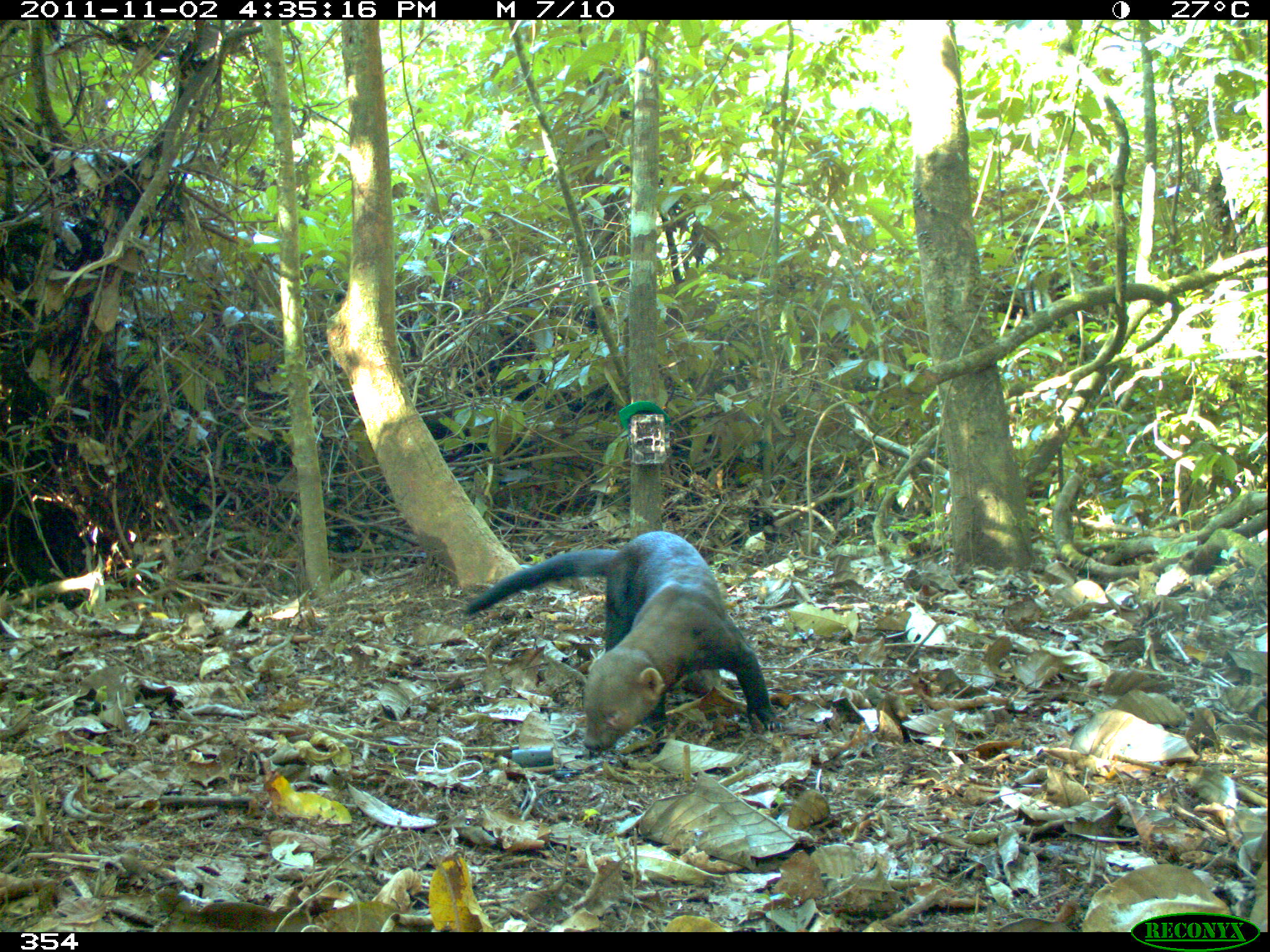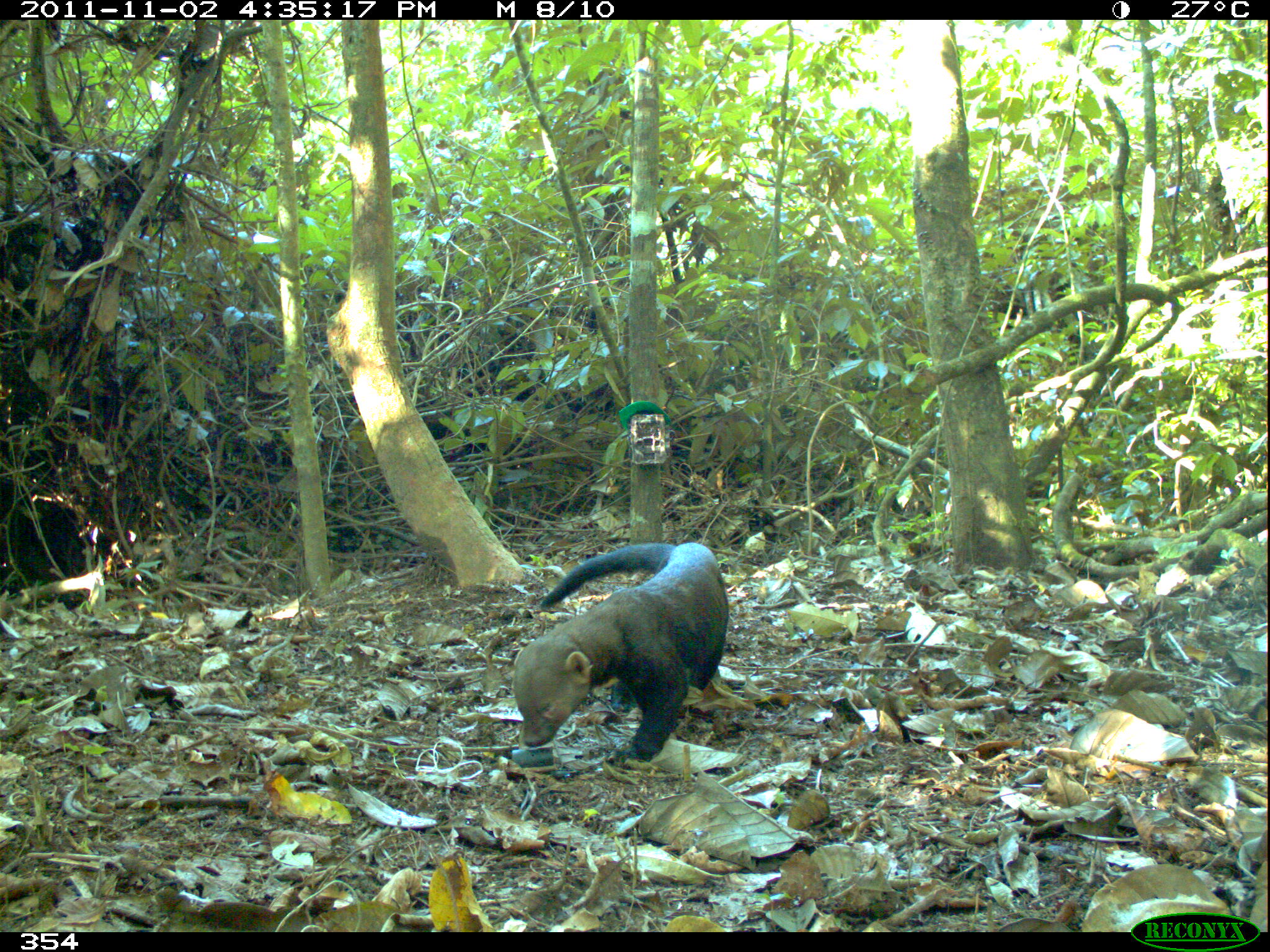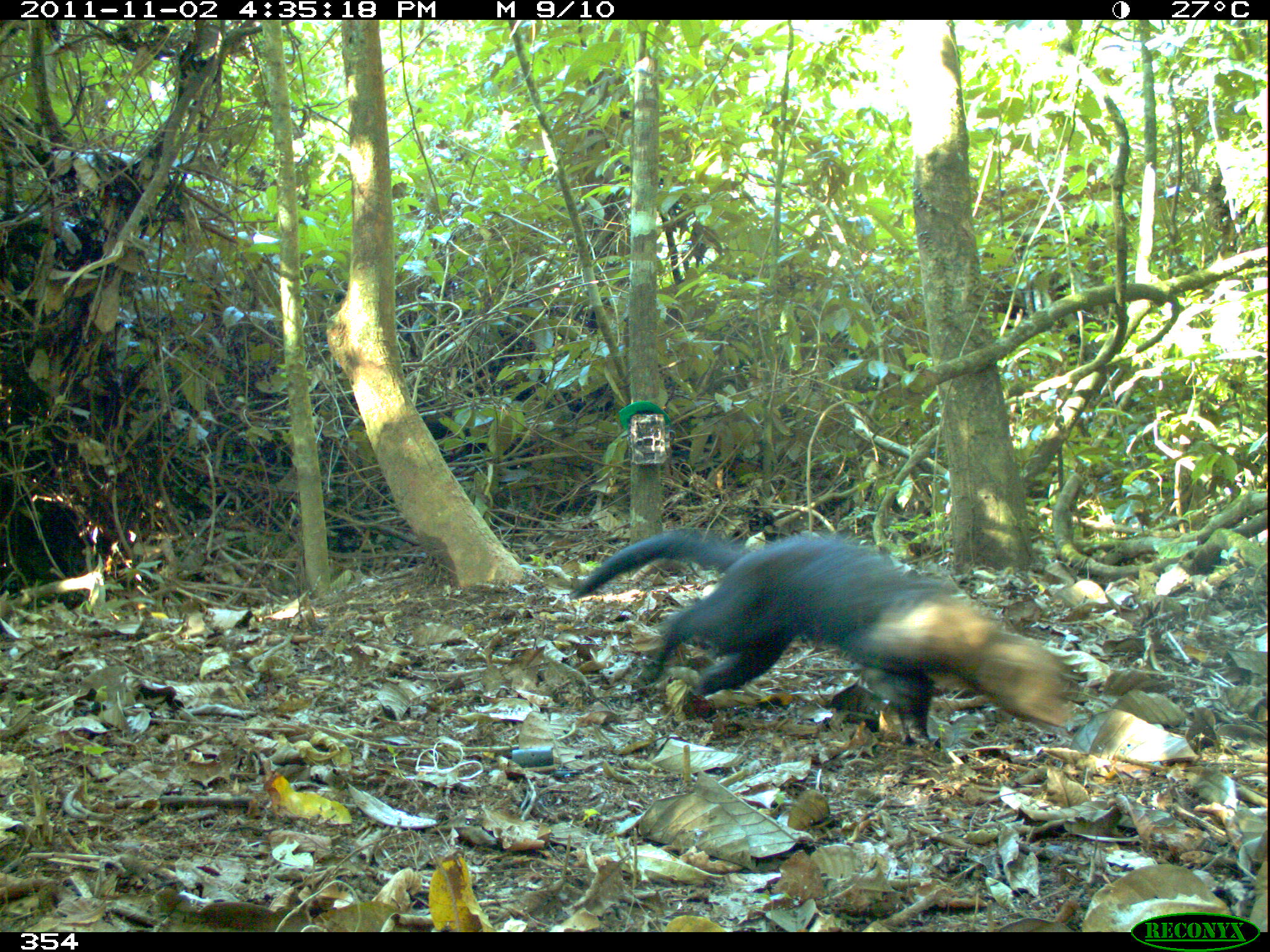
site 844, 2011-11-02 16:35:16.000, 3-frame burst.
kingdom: Animalia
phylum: Chordata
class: Mammalia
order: Carnivora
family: Mustelidae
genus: Eira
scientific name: Eira barbara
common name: tayra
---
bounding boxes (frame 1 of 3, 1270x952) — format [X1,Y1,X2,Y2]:
eira barbara: [464,530,780,750]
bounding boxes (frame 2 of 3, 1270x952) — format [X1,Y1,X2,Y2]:
eira barbara: [512,541,730,761]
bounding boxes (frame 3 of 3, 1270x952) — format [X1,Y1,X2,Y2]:
eira barbara: [569,526,1072,744]